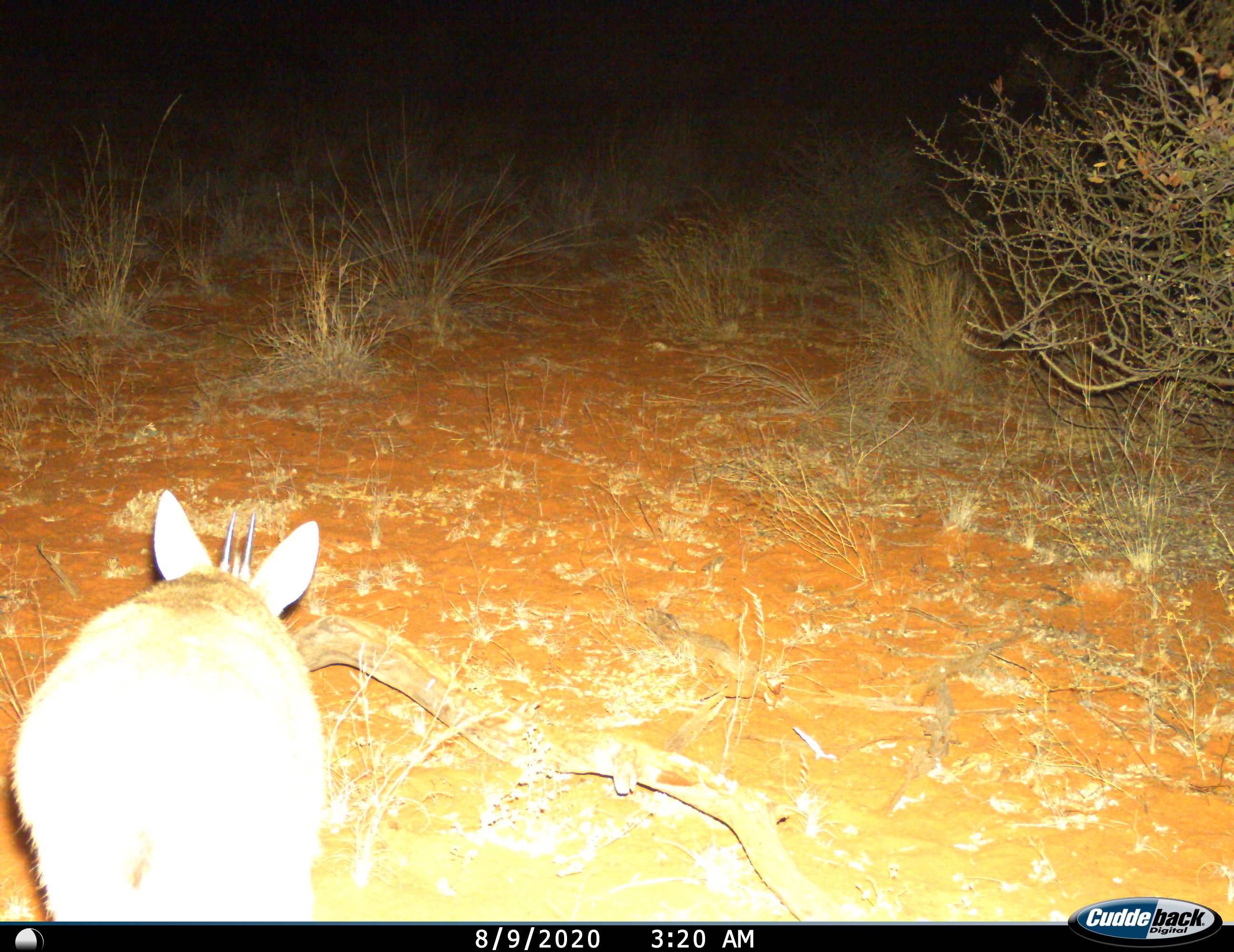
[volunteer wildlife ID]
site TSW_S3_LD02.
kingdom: Animalia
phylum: Chordata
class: Mammalia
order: Artiodactyla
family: Bovidae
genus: Sylvicapra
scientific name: Sylvicapra grimmia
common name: common duiker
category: duikercommongrey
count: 1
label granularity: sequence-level